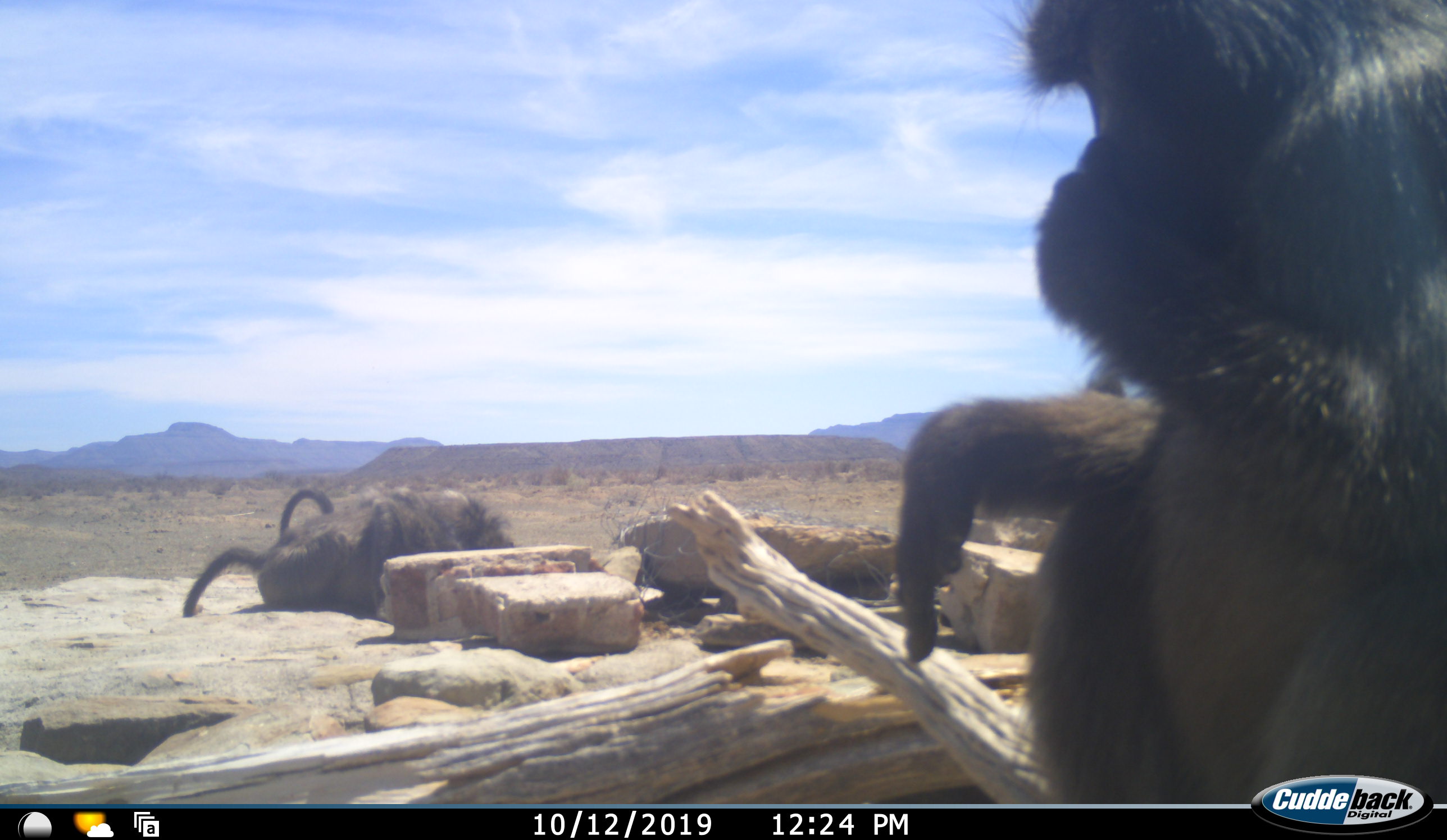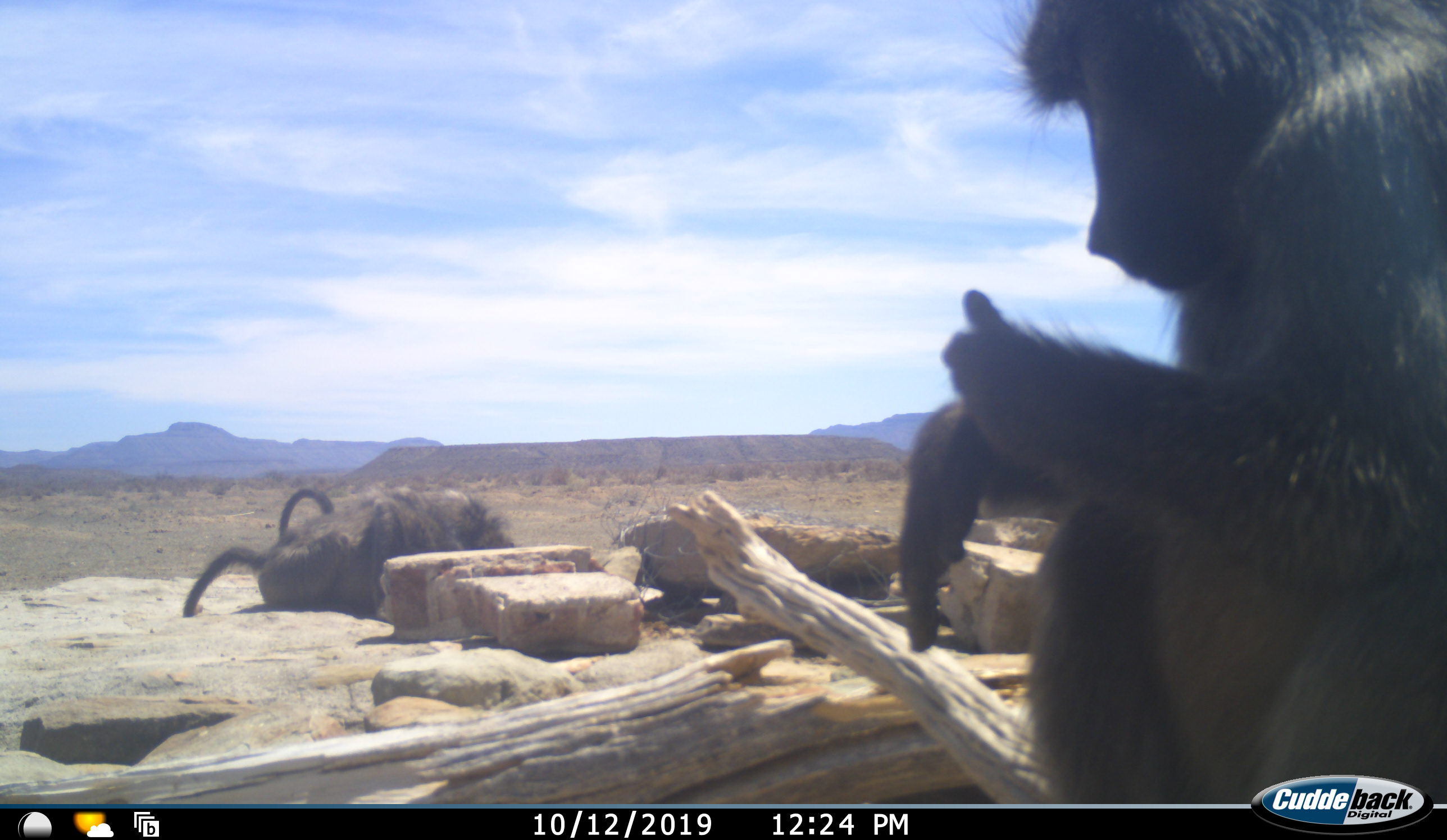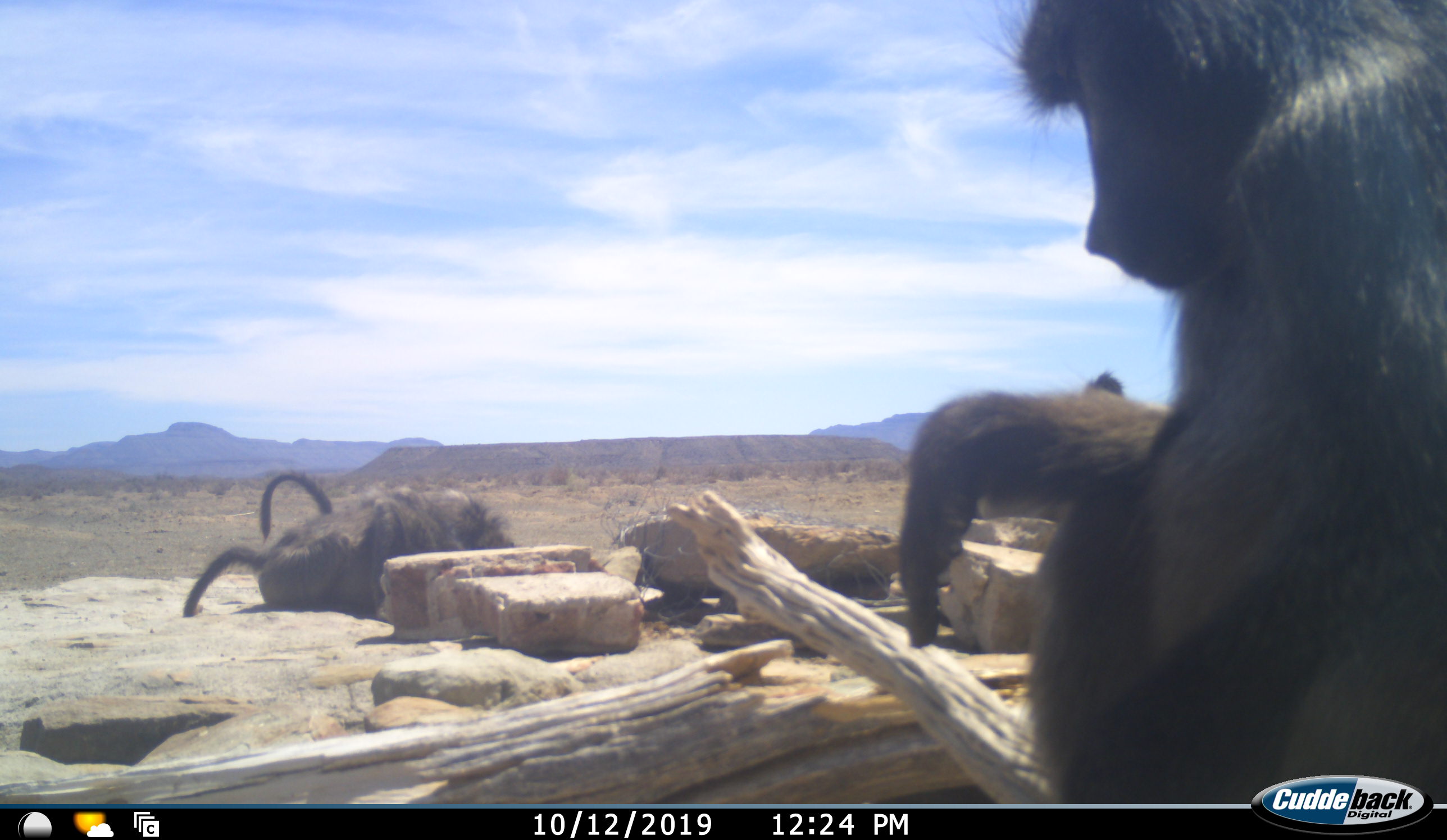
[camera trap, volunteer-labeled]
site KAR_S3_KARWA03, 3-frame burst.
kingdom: Animalia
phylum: Chordata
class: Mammalia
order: Primates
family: Cercopithecidae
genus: Papio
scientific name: Papio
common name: baboon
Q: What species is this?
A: Baboon (Papio).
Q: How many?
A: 4.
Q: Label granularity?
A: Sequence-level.